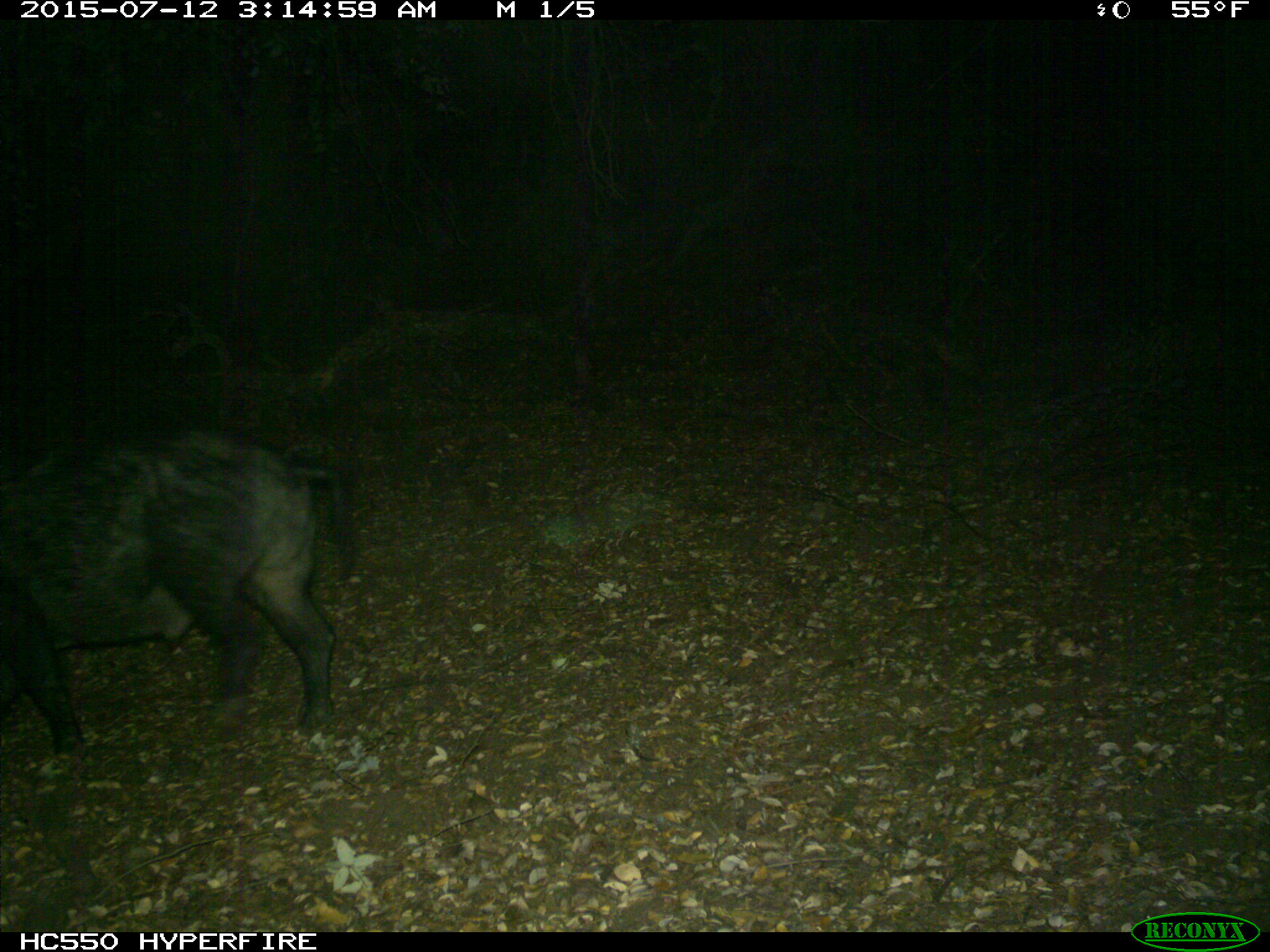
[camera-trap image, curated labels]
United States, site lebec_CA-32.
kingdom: Animalia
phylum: Chordata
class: Mammalia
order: Artiodactyla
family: Suidae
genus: Sus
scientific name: Sus scrofa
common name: wild boar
Sus scrofa (wild boar).